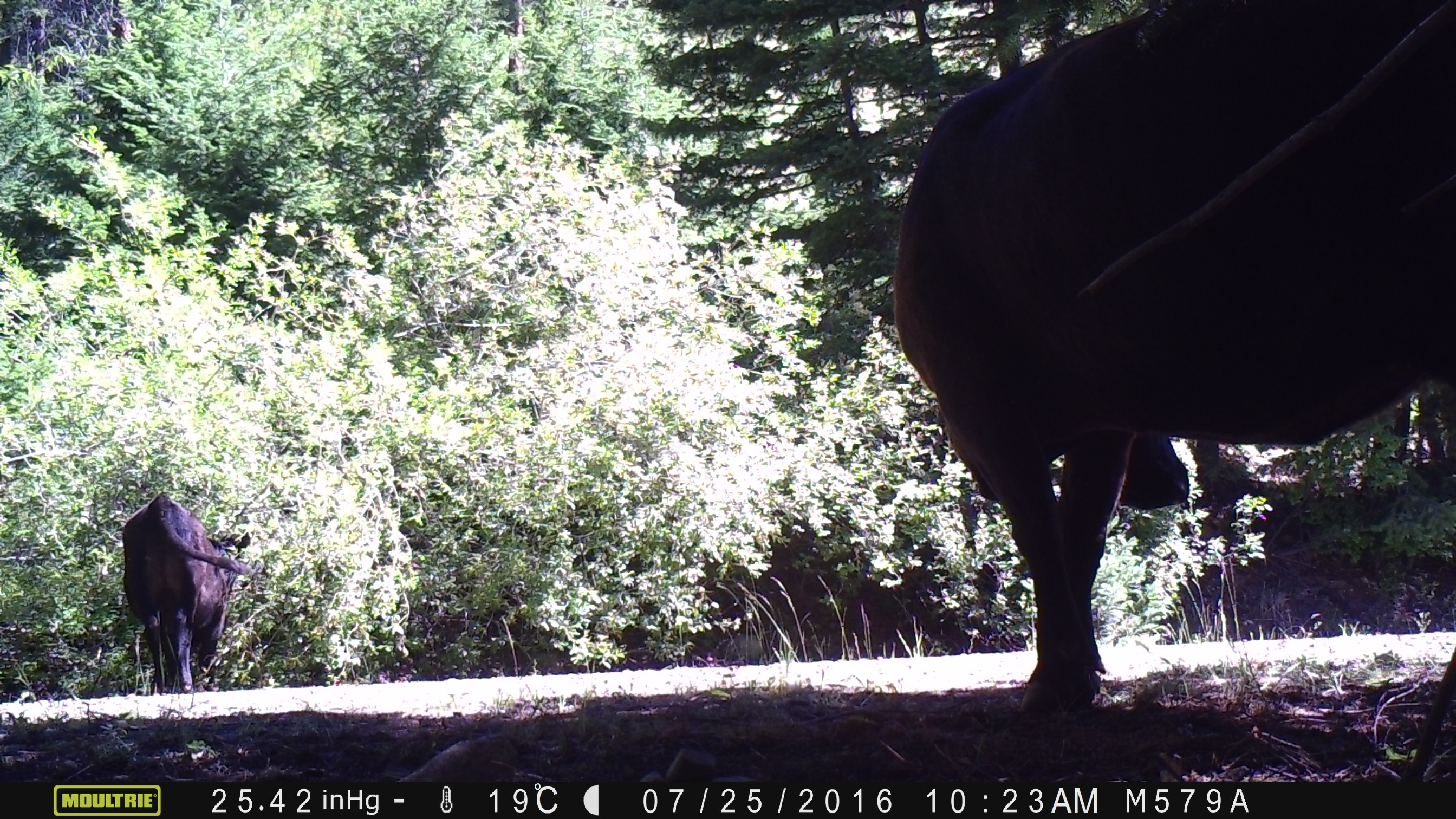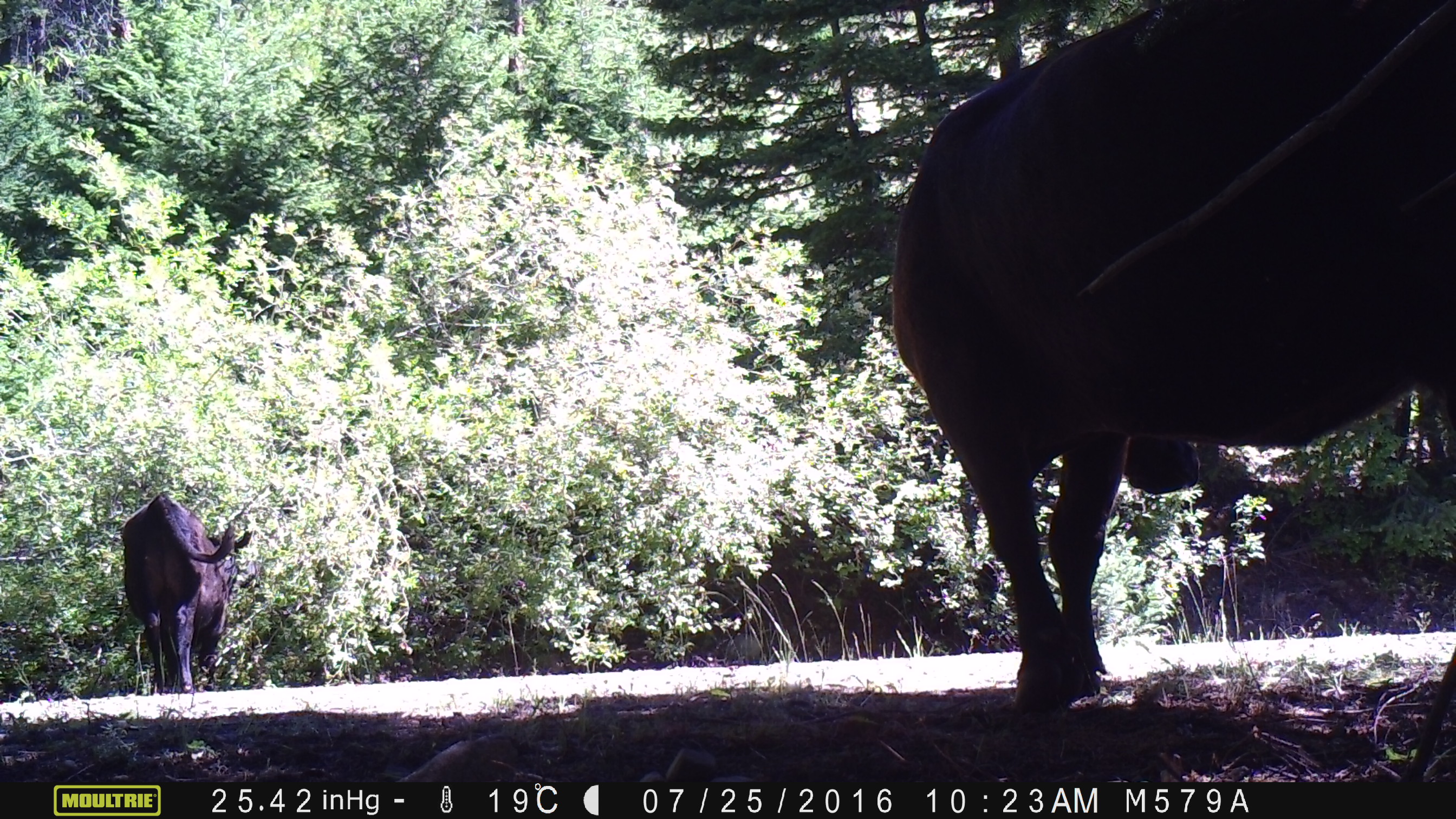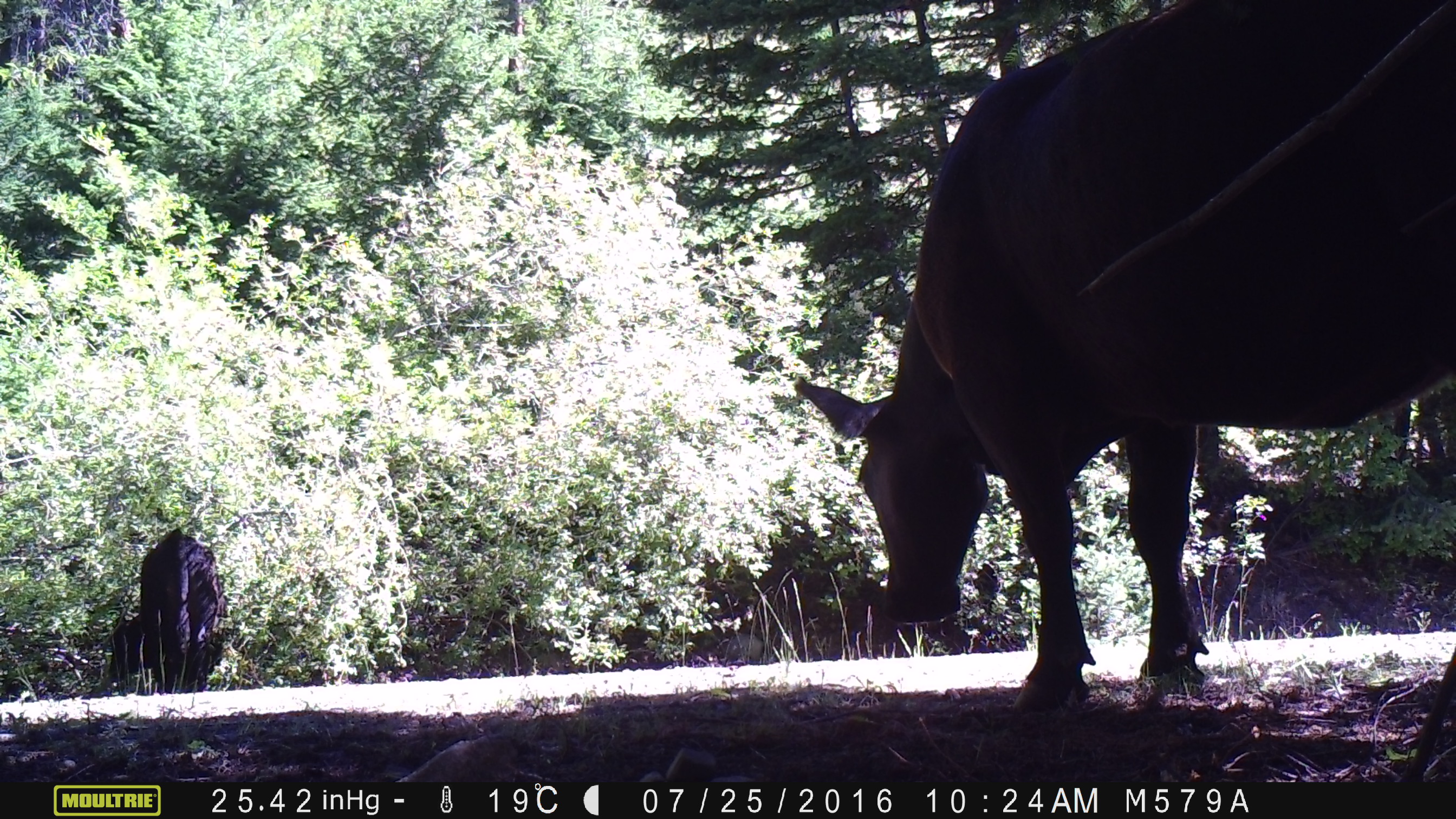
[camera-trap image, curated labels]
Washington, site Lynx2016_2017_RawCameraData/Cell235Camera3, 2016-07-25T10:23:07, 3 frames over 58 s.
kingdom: Animalia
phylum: Chordata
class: Mammalia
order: Artiodactyla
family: Bovidae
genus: Bos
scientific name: Bos taurus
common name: domestic cattle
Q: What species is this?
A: Domestic cattle (Bos taurus).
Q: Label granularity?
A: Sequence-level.